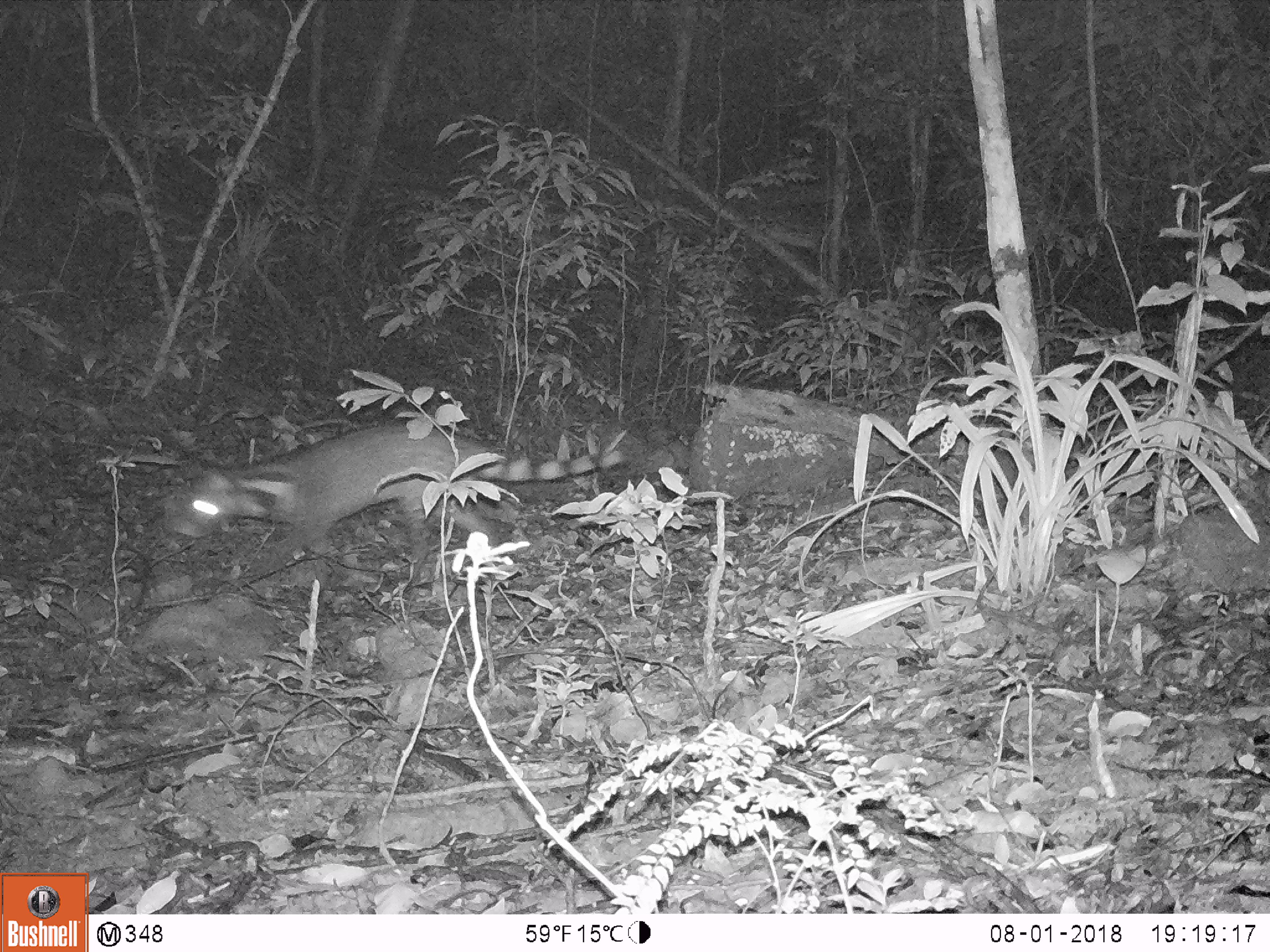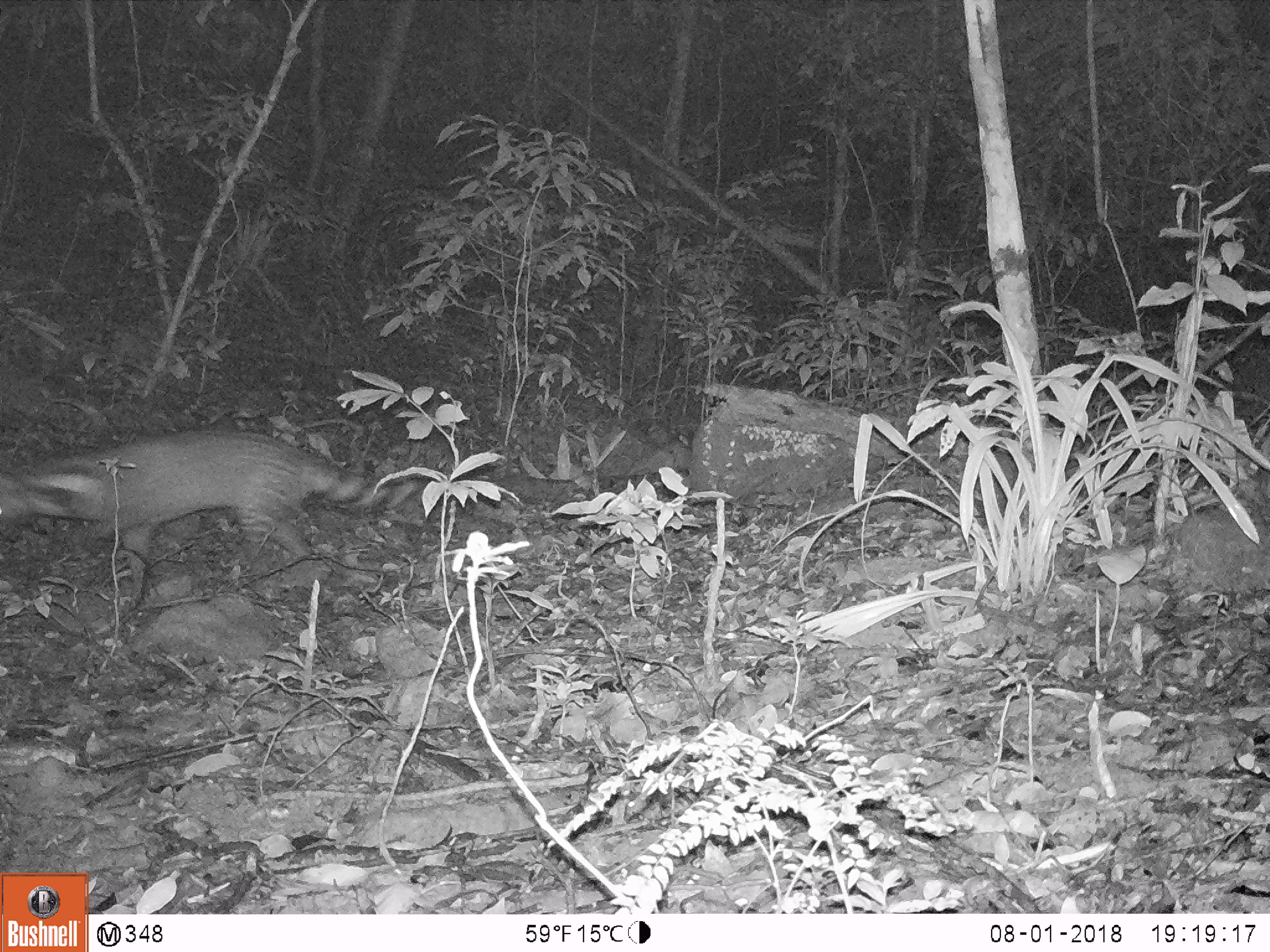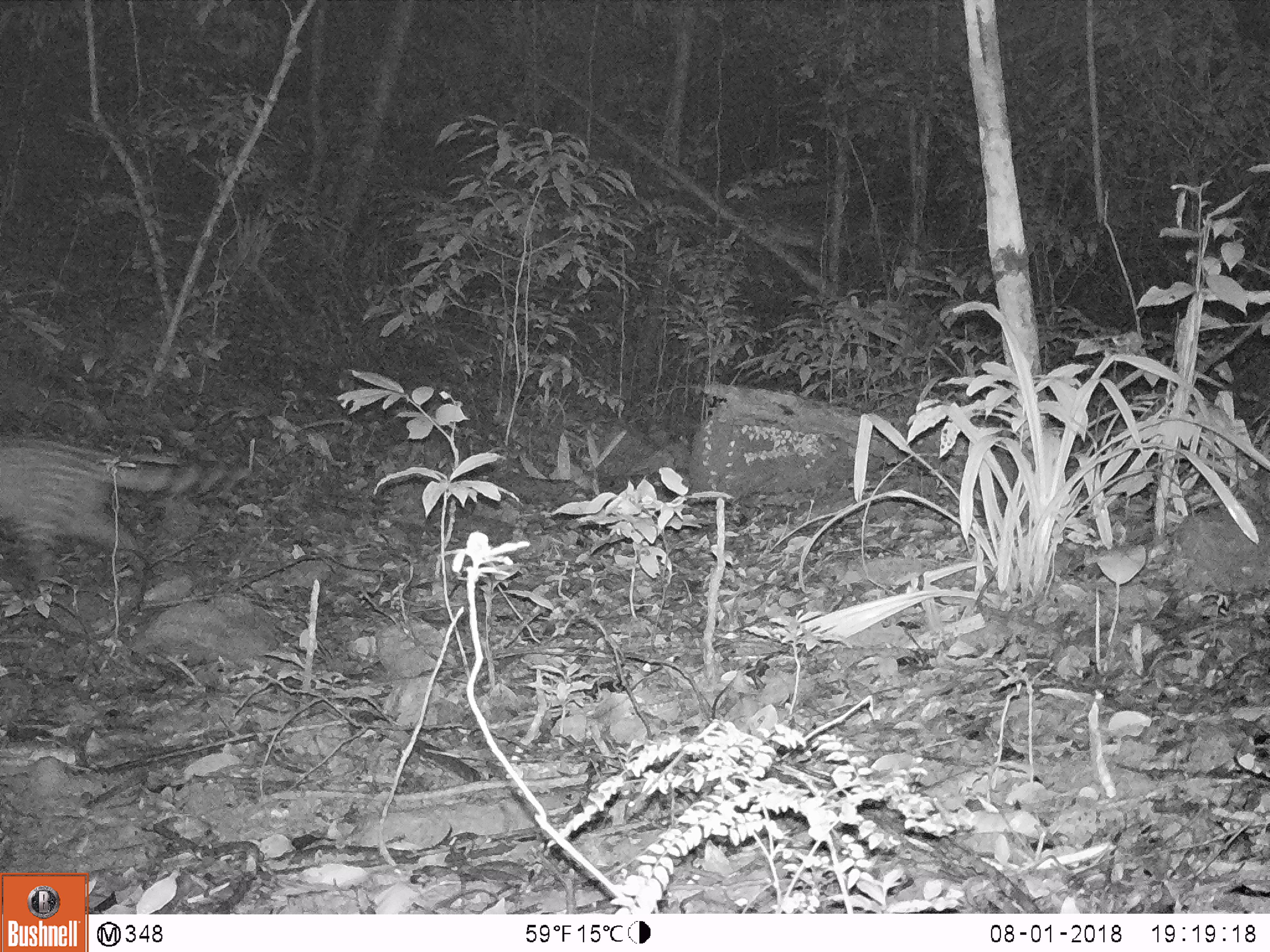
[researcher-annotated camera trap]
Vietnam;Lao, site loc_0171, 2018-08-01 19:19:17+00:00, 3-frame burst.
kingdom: Animalia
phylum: Chordata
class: Mammalia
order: Carnivora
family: Viverridae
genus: Viverra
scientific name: Viverra zibetha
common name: large indian civet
Large indian civet (Viverra zibetha). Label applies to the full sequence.